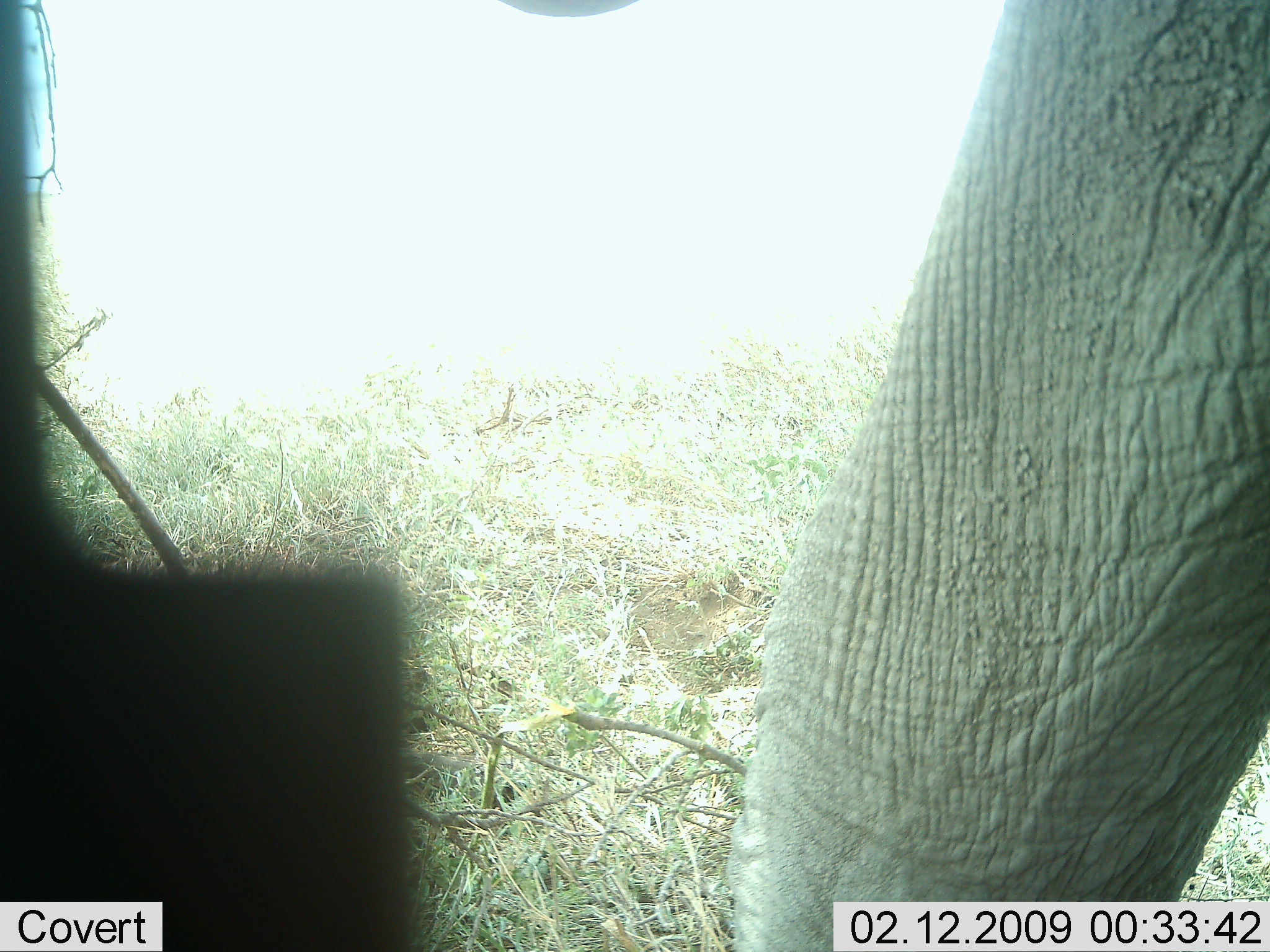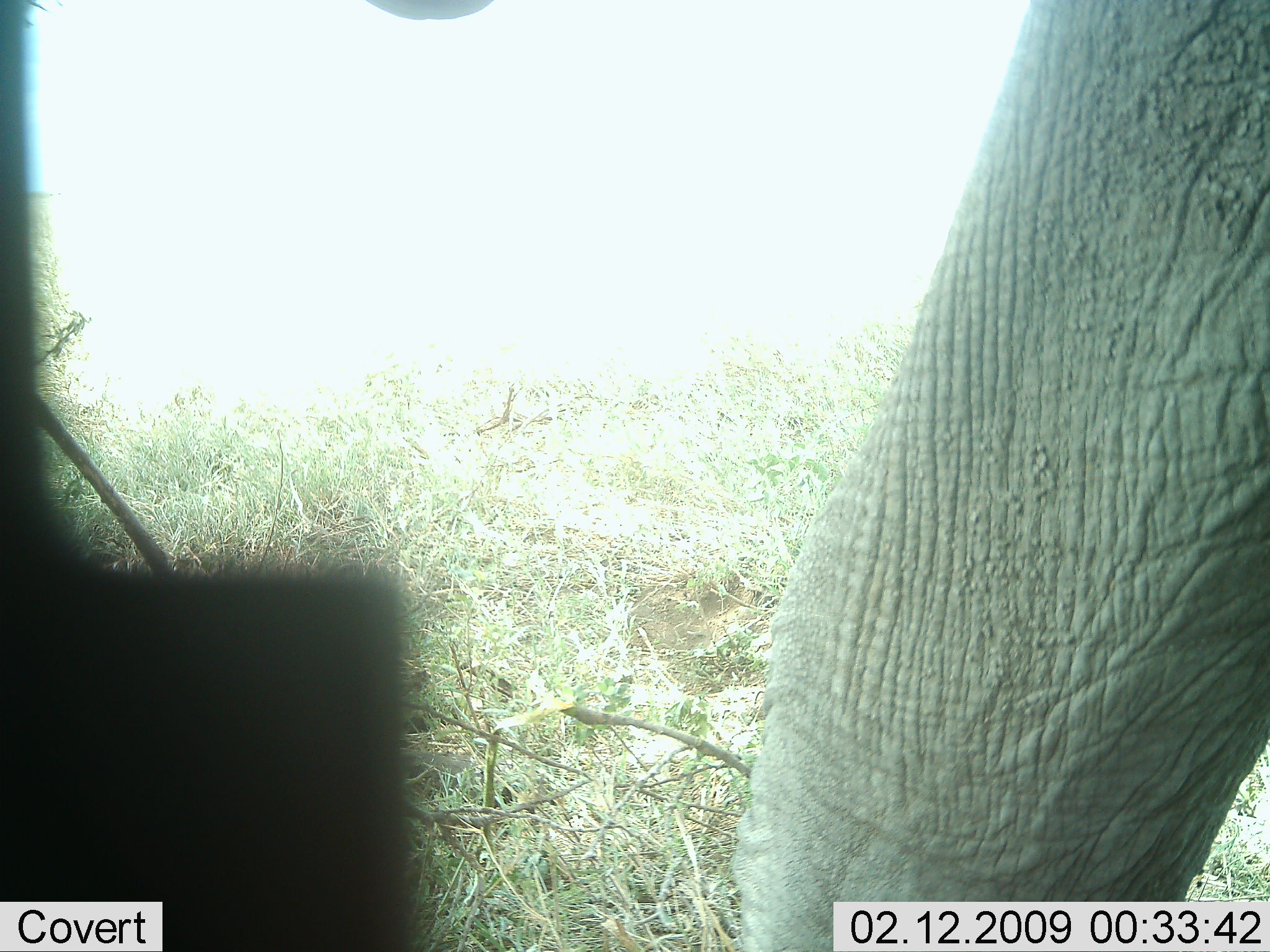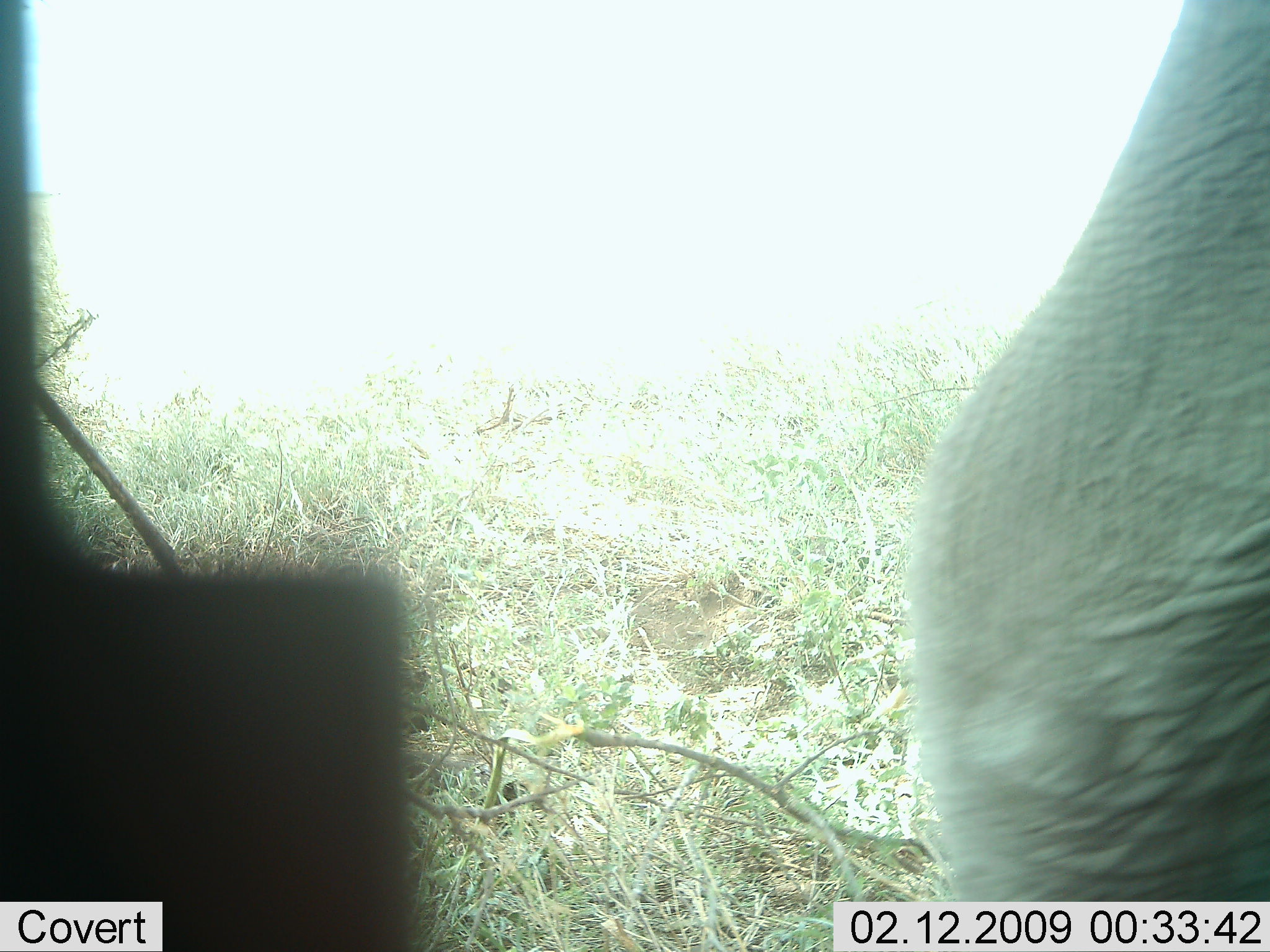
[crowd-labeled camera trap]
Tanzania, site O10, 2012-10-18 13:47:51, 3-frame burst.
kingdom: Animalia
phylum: Chordata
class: Mammalia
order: Proboscidea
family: Elephantidae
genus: Loxodonta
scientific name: Loxodonta africana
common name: african bush elephant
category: elephant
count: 1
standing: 67%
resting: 0%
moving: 33%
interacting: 0%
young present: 0%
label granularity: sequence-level